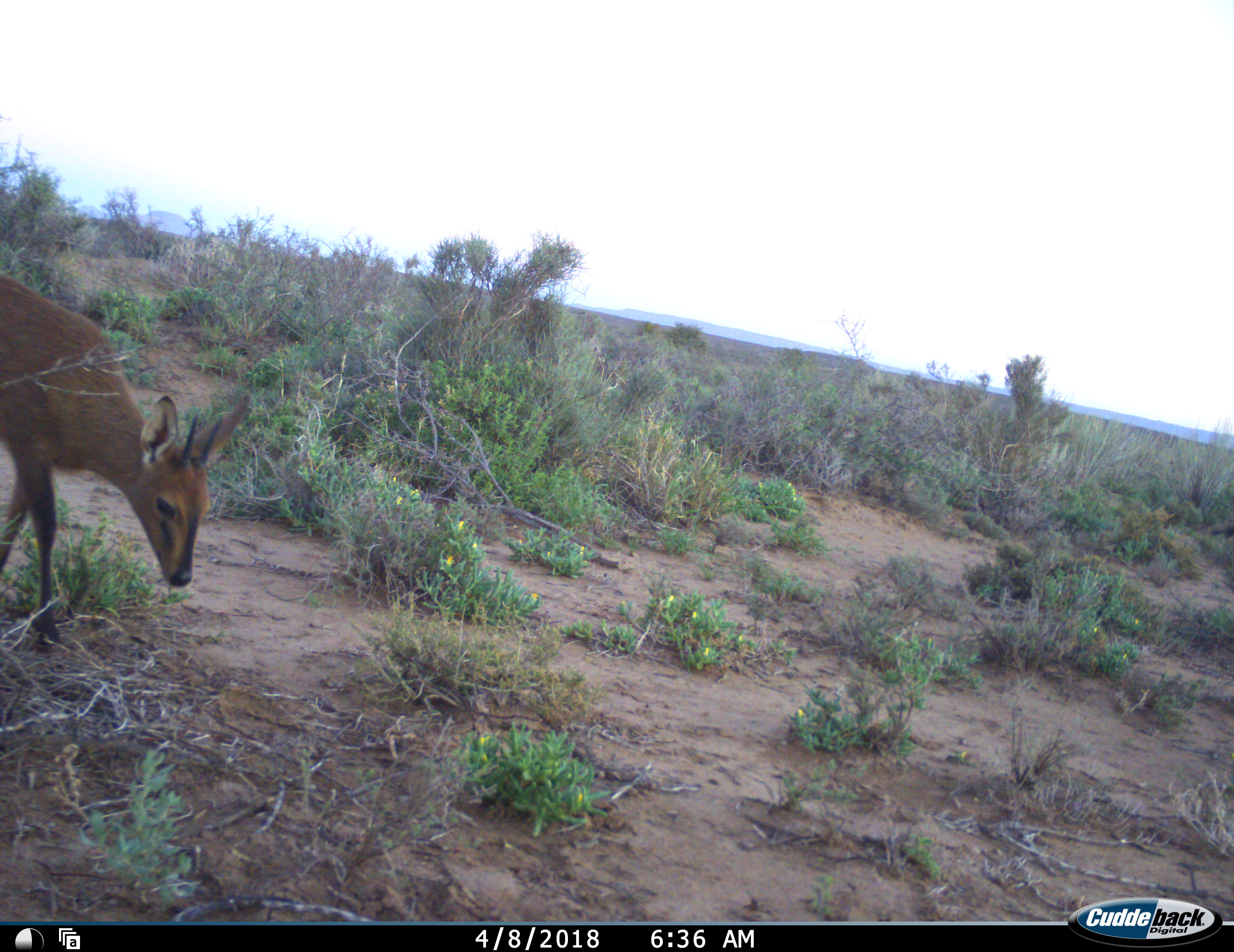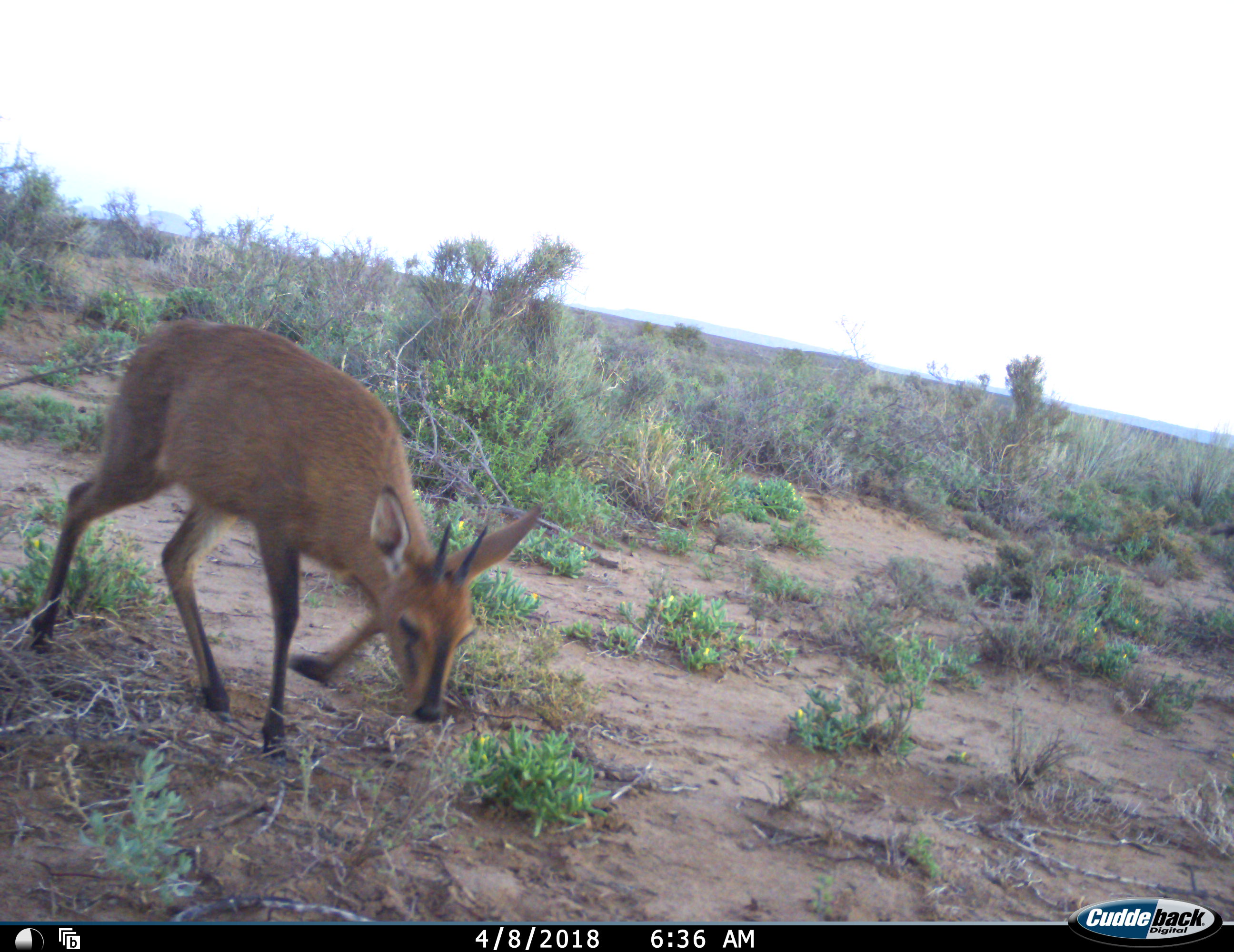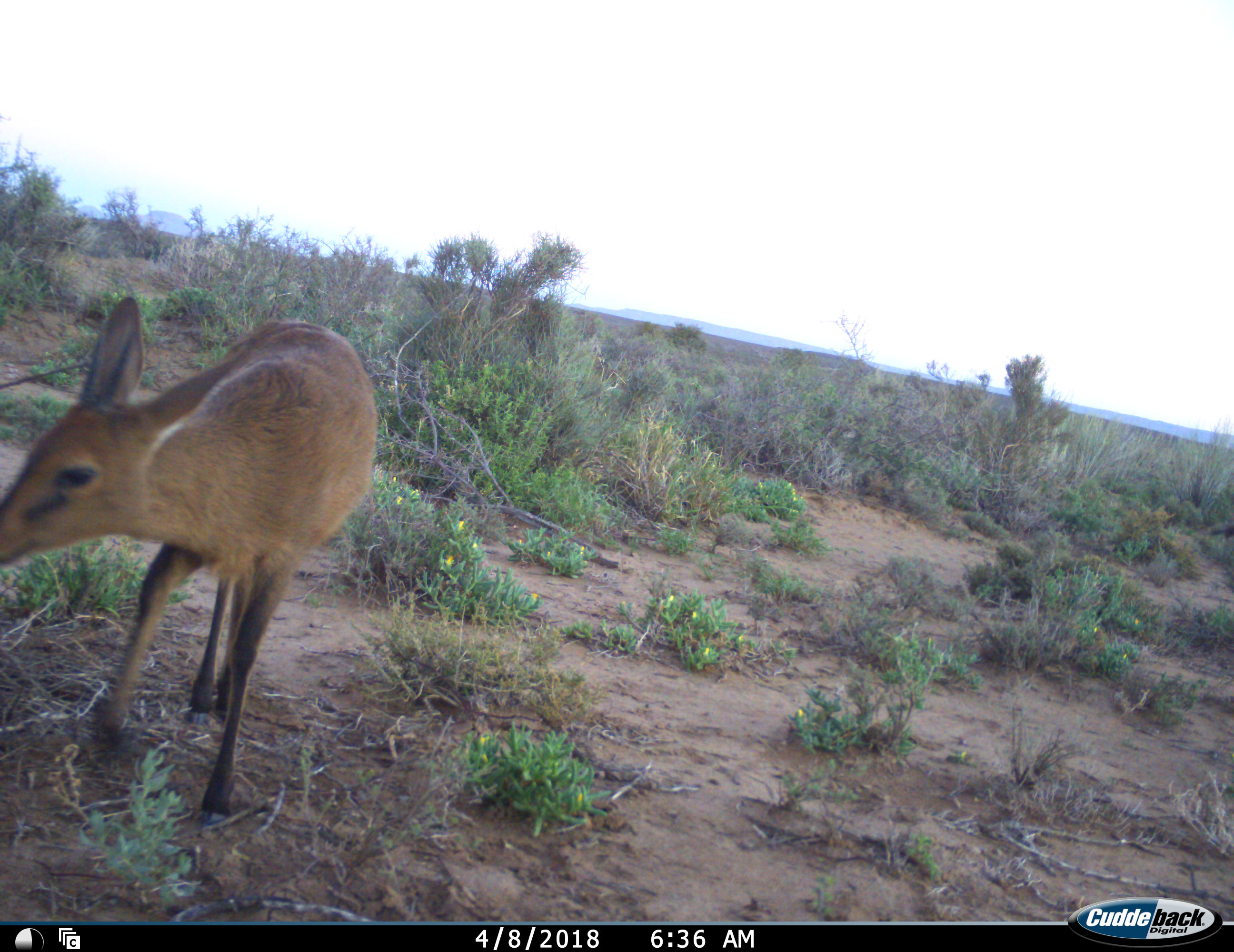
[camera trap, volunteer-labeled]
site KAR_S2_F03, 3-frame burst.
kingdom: Animalia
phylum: Chordata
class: Mammalia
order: Artiodactyla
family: Bovidae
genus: Sylvicapra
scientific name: Sylvicapra grimmia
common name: common duiker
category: duikercommongrey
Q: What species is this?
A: Duikercommongrey (common duiker) (Sylvicapra grimmia).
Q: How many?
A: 1.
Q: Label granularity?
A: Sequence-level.